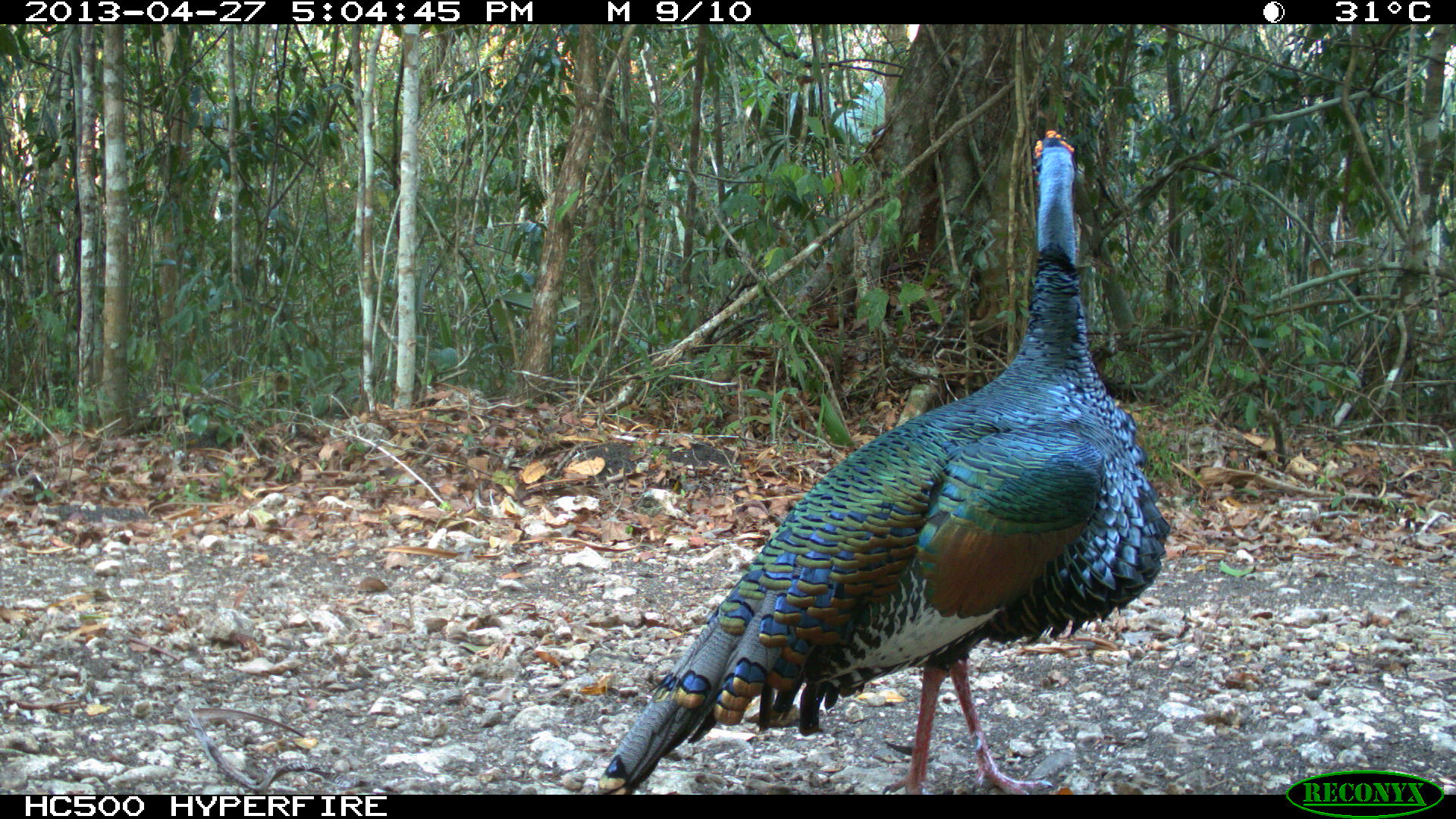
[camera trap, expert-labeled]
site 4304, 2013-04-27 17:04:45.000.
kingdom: Animalia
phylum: Chordata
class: Aves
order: Galliformes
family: Phasianidae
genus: Meleagris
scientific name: Meleagris ocellata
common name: ocellated turkey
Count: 1.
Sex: male.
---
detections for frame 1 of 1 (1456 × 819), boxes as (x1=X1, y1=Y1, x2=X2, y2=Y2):
meleagris ocellata: (x1=592, y1=126, x2=1172, y2=795)